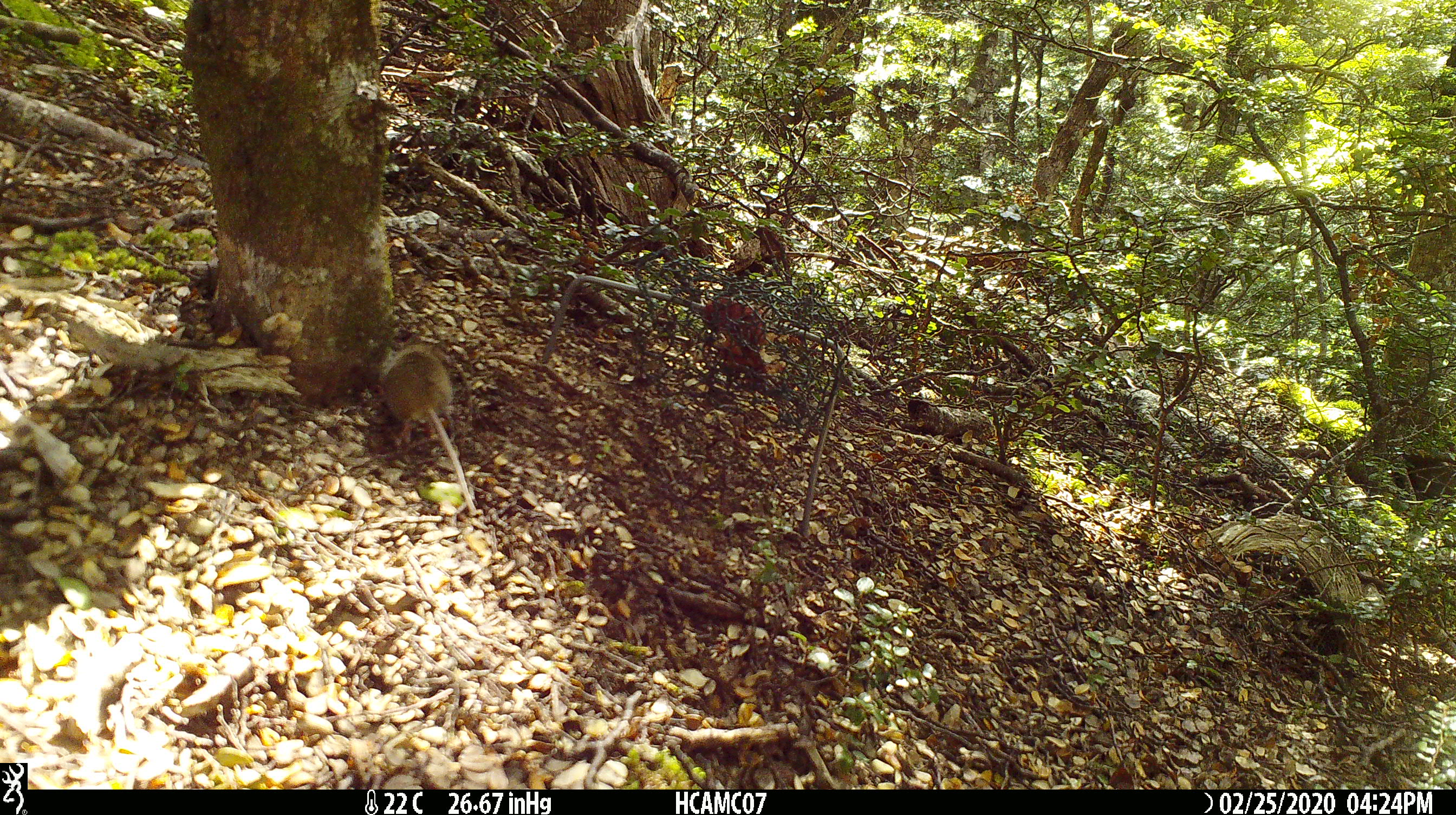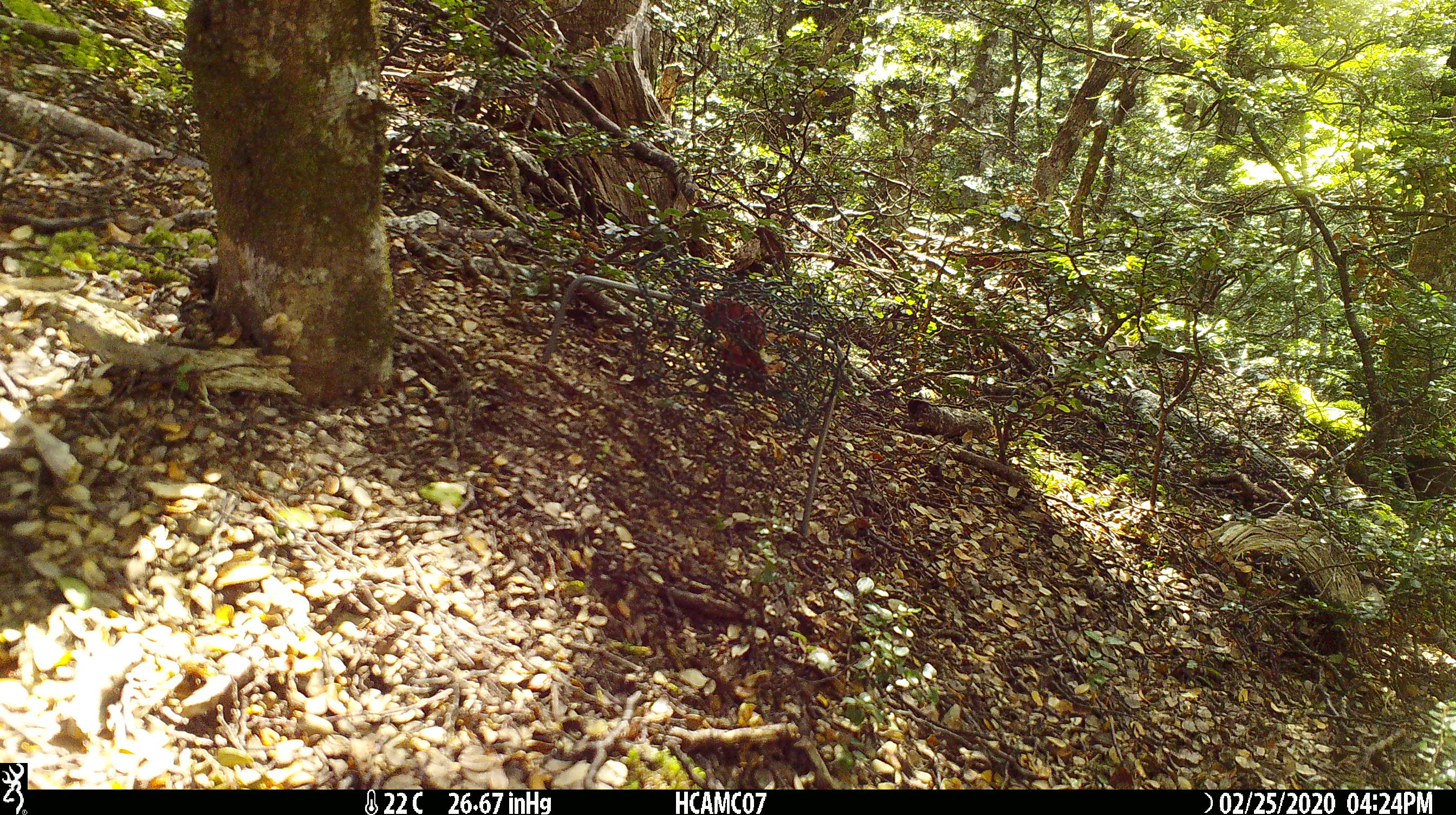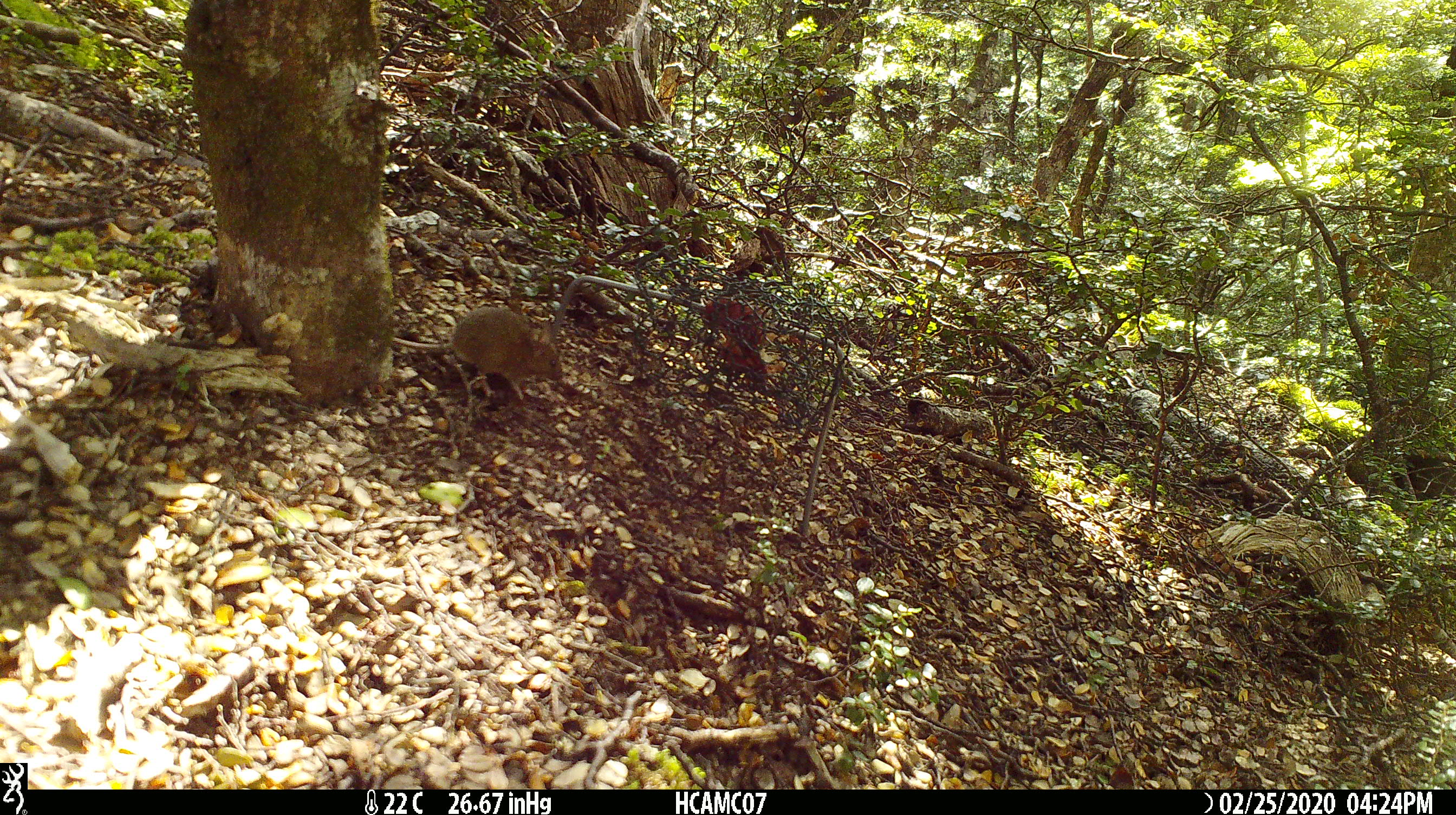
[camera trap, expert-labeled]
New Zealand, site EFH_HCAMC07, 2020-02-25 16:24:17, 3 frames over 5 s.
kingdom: Animalia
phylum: Chordata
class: Mammalia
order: Rodentia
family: Muridae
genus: Mus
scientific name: Mus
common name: mouse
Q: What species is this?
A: Mouse (Mus).